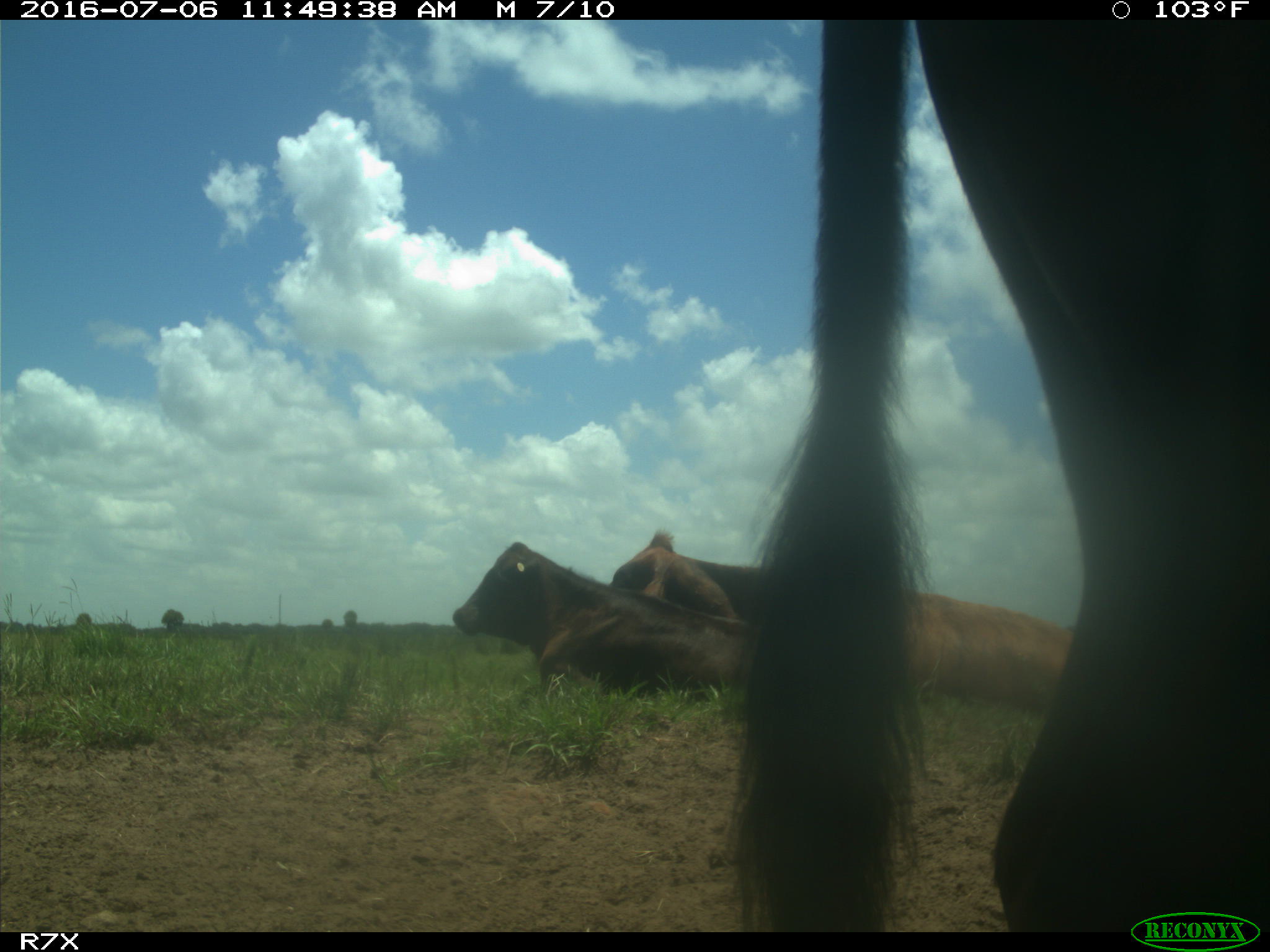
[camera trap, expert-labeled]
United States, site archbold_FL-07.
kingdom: Animalia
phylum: Chordata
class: Mammalia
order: Artiodactyla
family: Bovidae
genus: Bos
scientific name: Bos taurus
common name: domestic cow